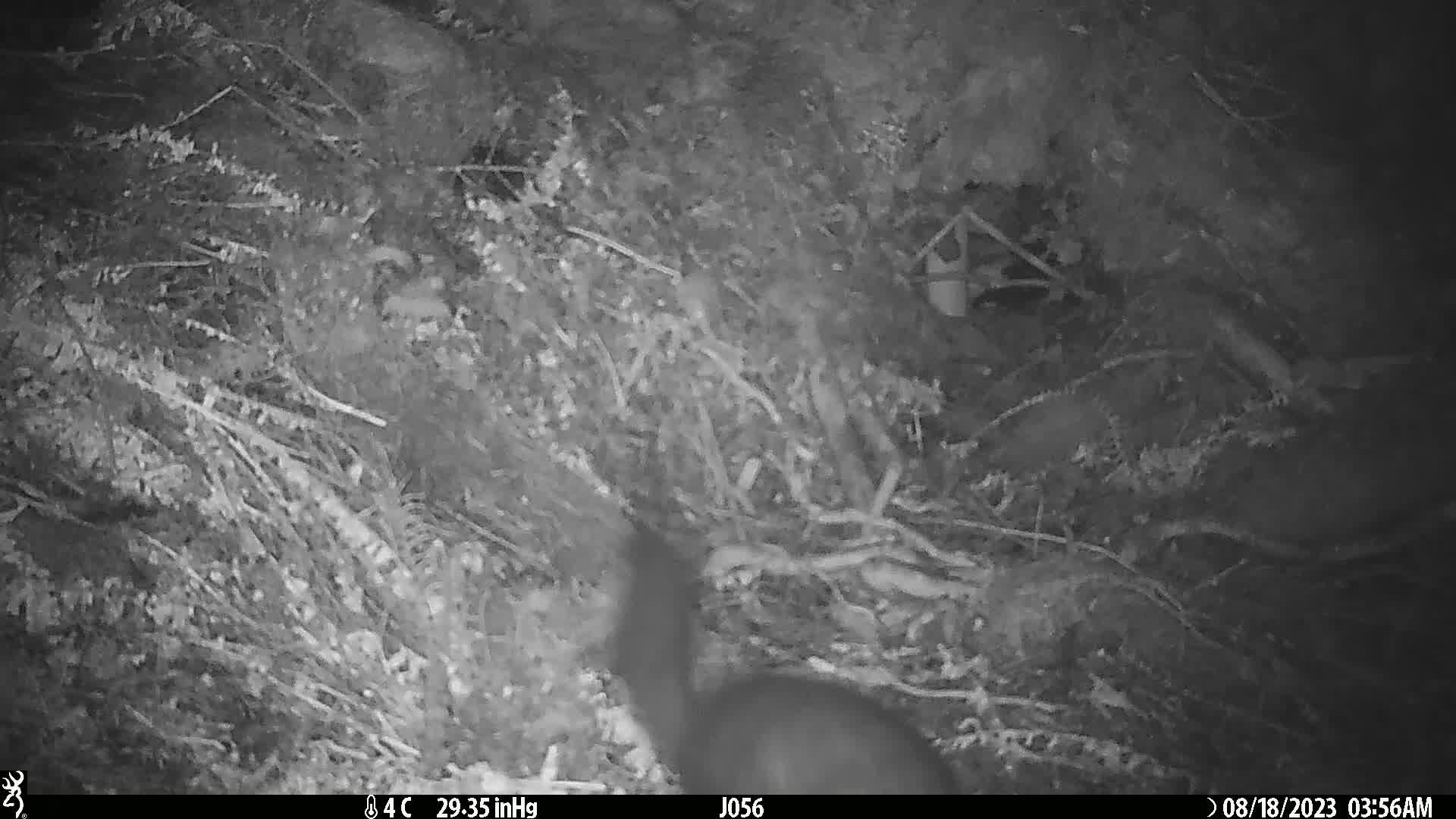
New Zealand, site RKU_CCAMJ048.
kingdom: Animalia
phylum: Chordata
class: Mammalia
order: Diprotodontia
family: Phalangeridae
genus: Trichosurus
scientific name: Trichosurus vulpecula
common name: common brushtail possum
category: possum